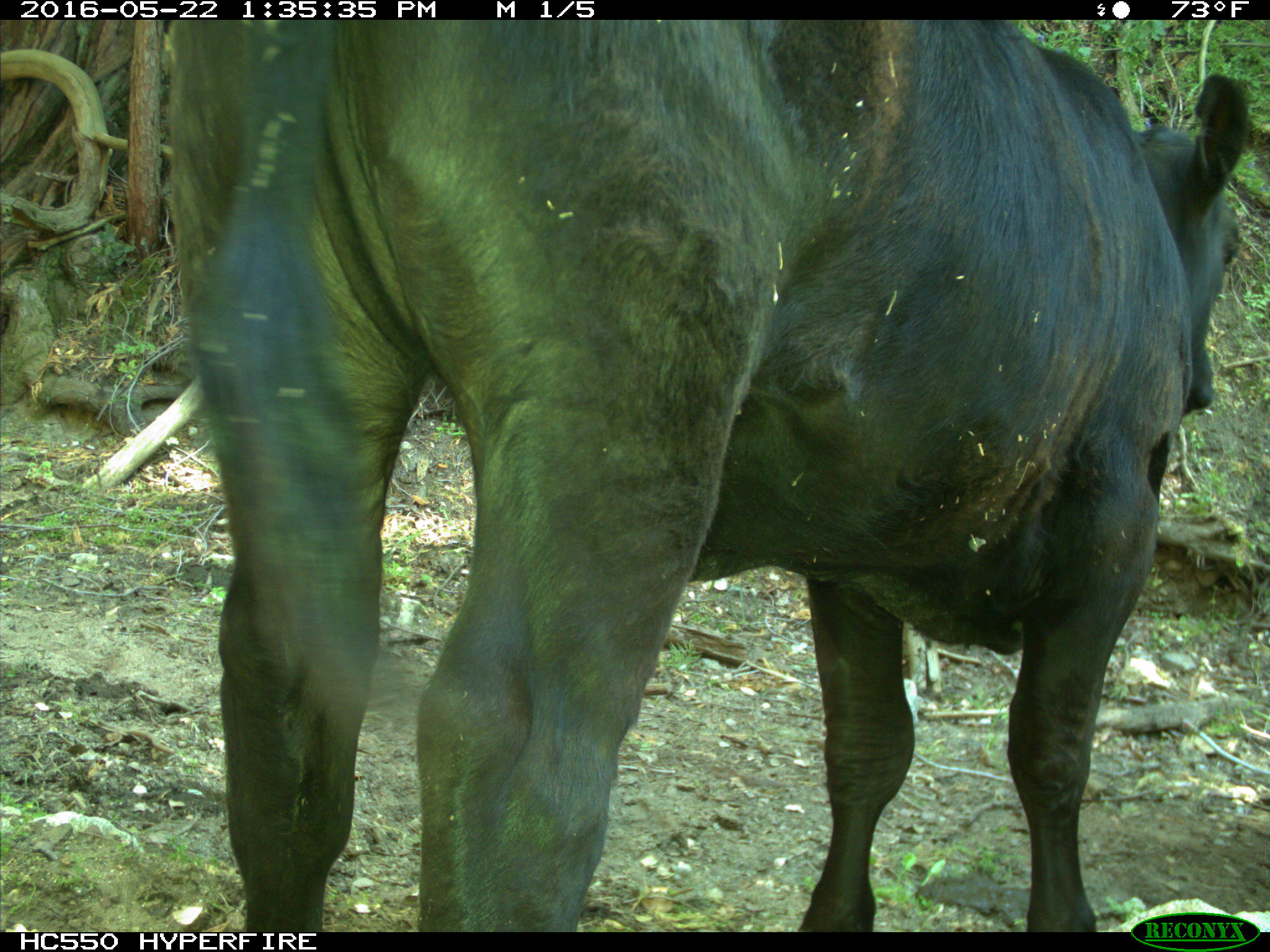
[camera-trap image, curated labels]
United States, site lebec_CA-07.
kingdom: Animalia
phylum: Chordata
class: Mammalia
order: Artiodactyla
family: Bovidae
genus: Bos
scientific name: Bos taurus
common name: domestic cow